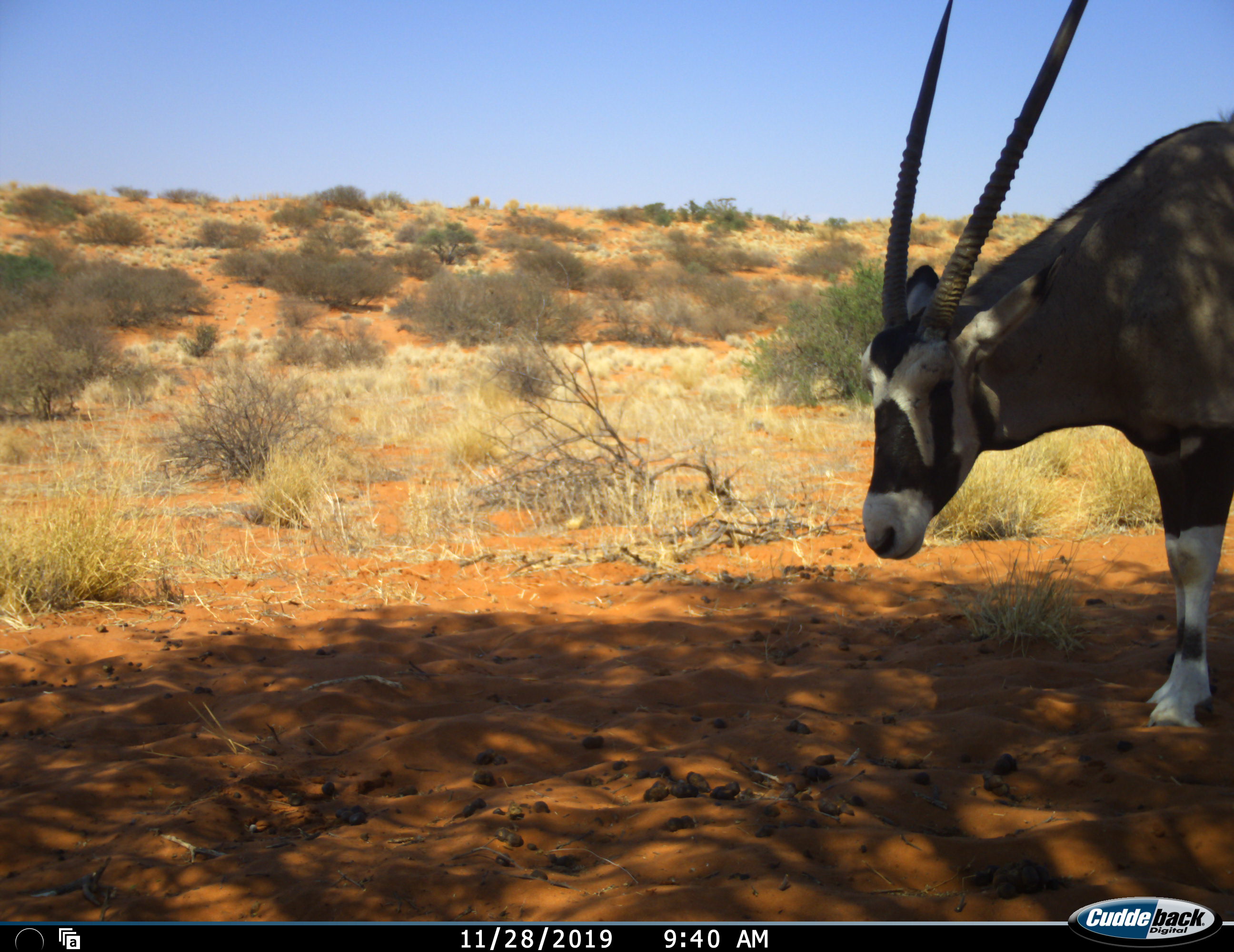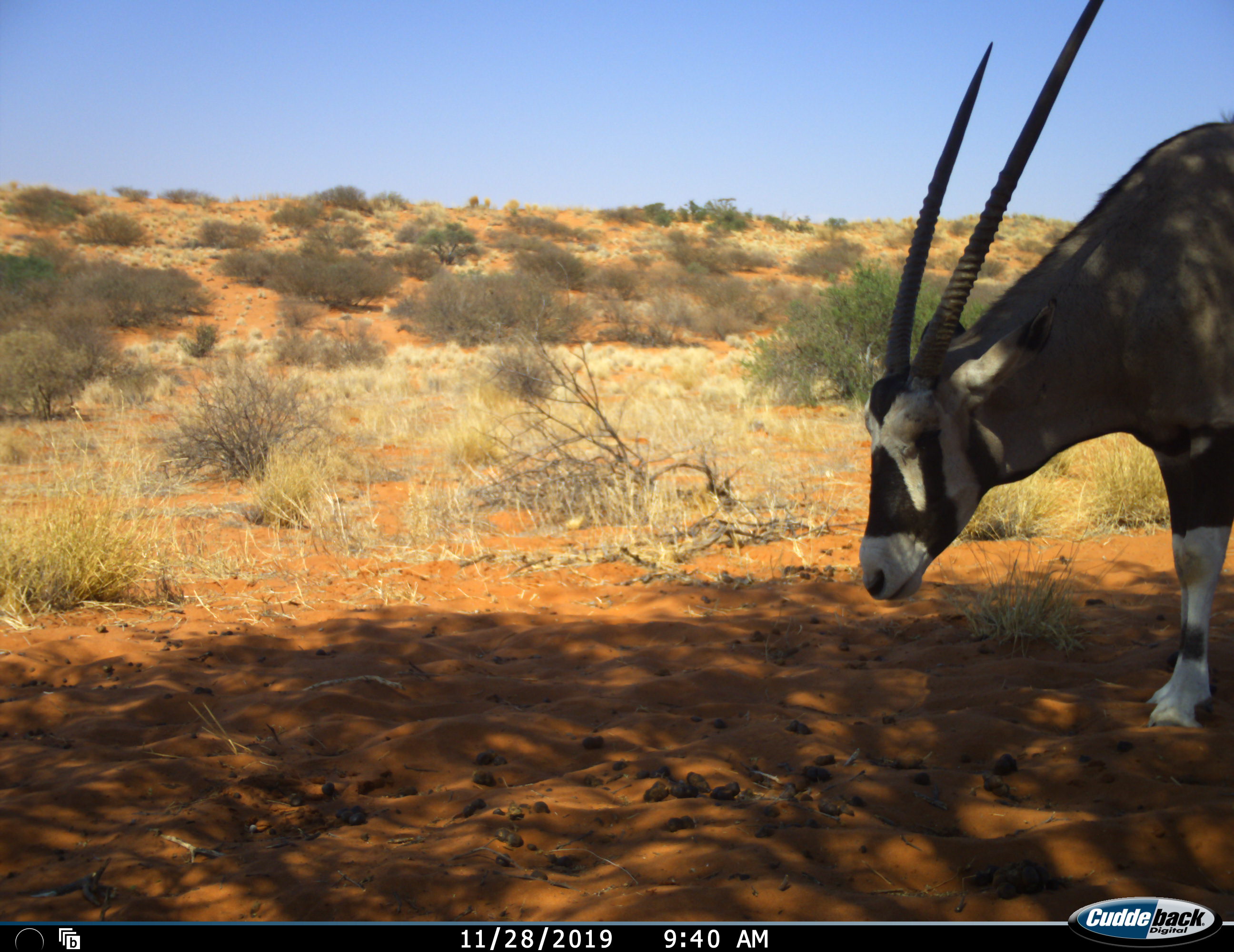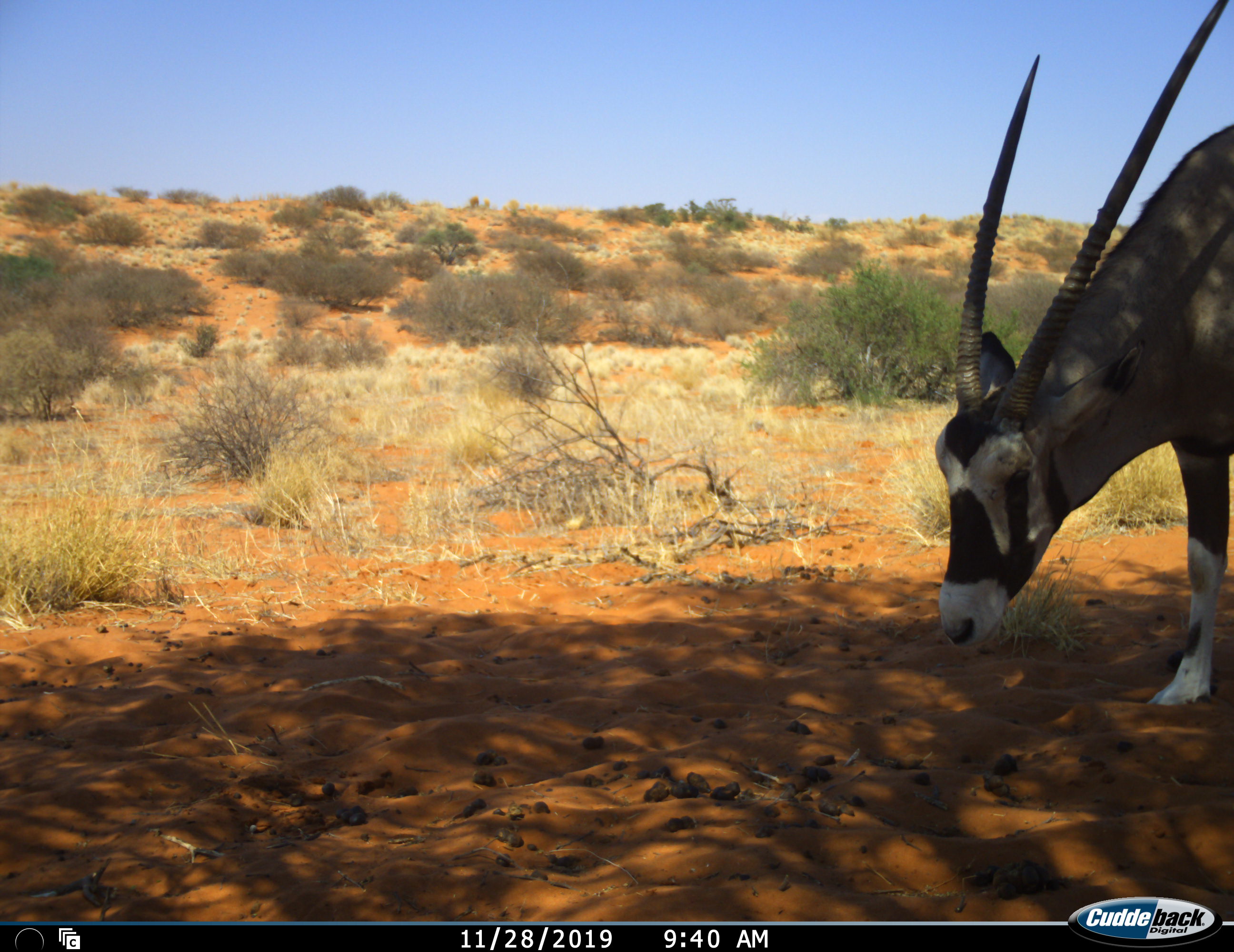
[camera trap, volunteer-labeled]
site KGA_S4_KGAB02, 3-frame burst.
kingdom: Animalia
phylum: Chordata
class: Mammalia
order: Artiodactyla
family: Bovidae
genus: Oryx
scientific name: Oryx gazella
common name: gemsbok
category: oryx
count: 1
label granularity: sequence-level